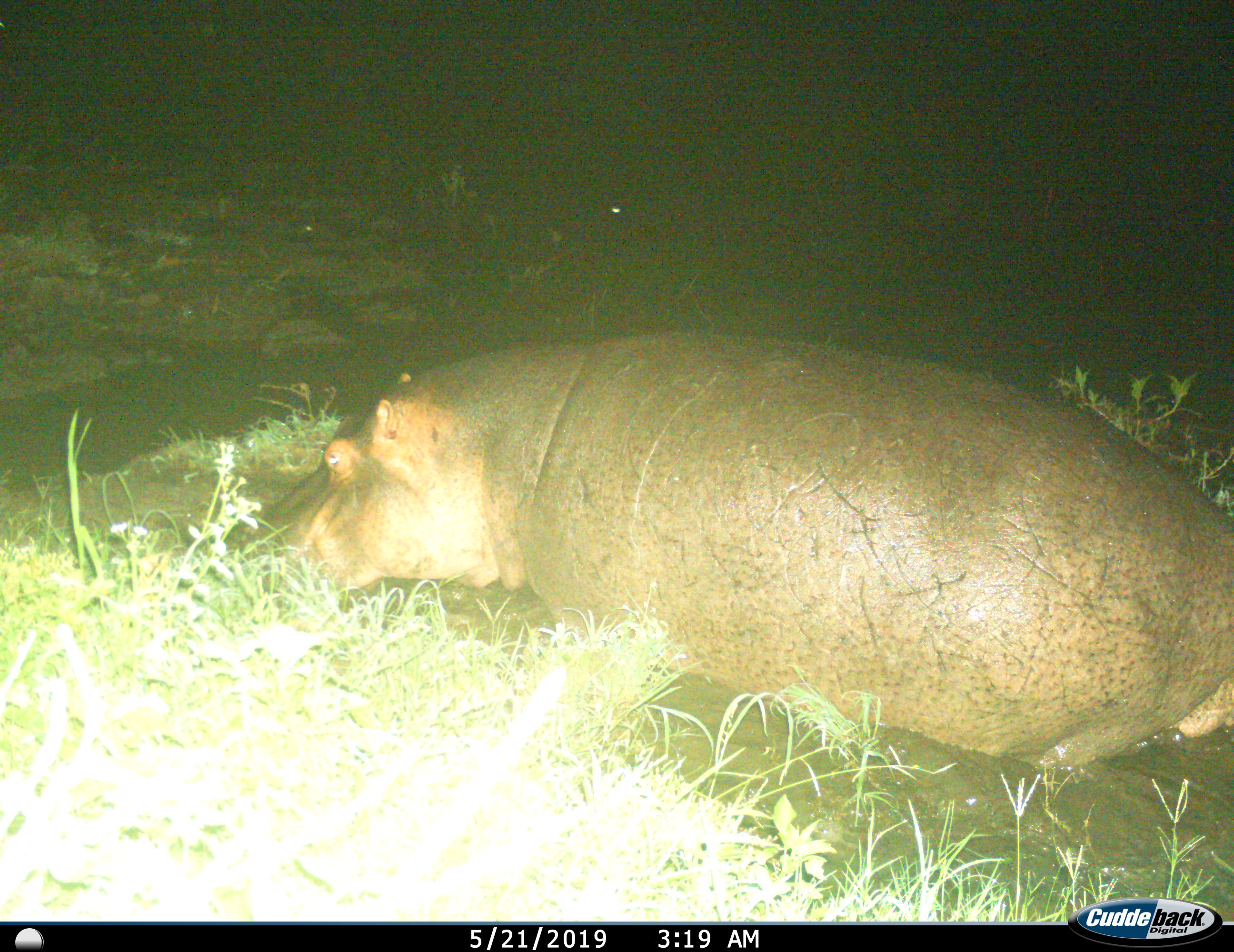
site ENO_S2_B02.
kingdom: Animalia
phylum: Chordata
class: Mammalia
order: Artiodactyla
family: Hippopotamidae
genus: Hippopotamus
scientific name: Hippopotamus amphibius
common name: hippopotamus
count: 1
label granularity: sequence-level